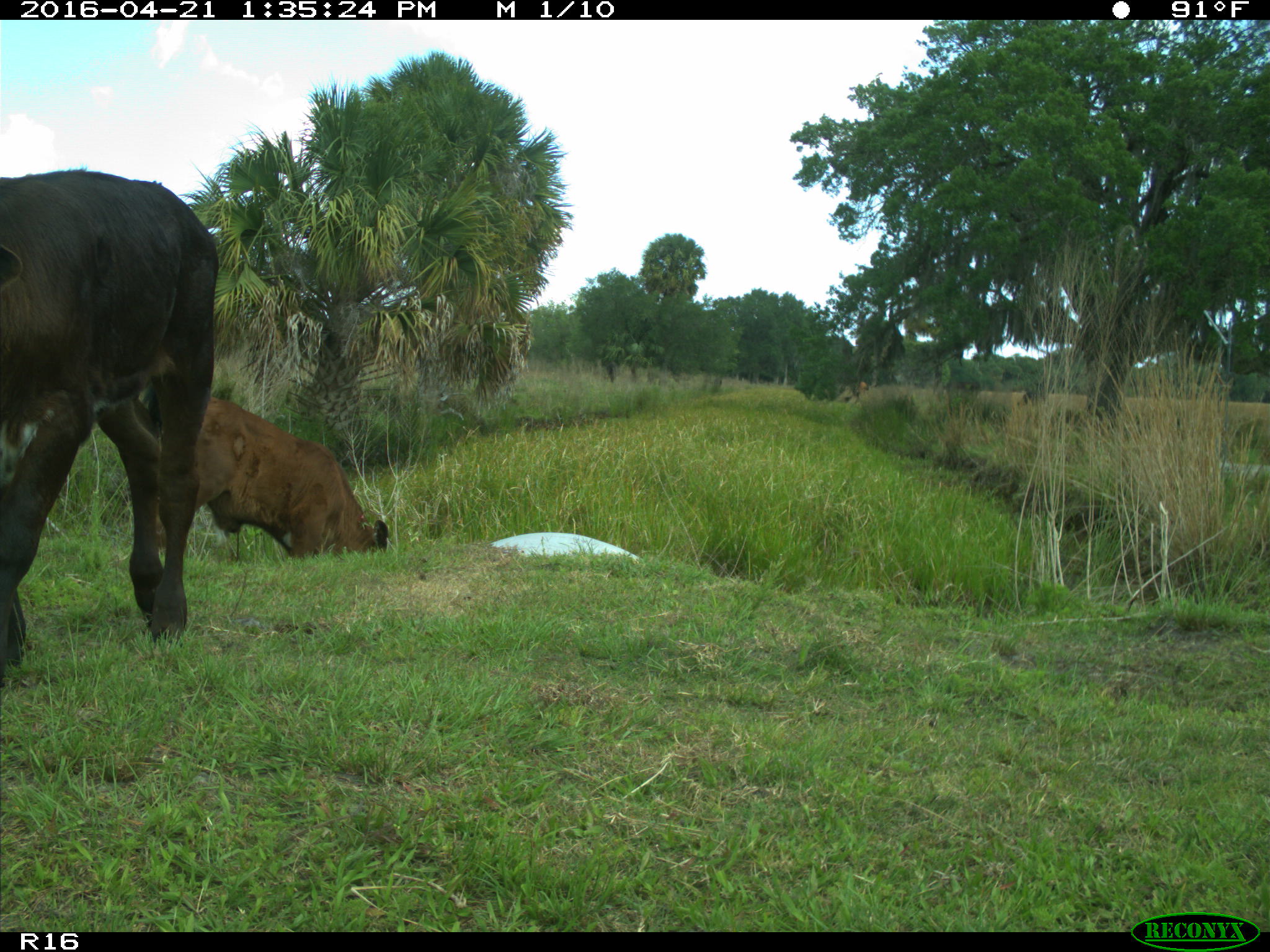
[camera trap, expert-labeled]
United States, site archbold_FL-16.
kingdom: Animalia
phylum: Chordata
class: Mammalia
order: Artiodactyla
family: Bovidae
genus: Bos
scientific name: Bos taurus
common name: domestic cow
Bos taurus (domestic cow).